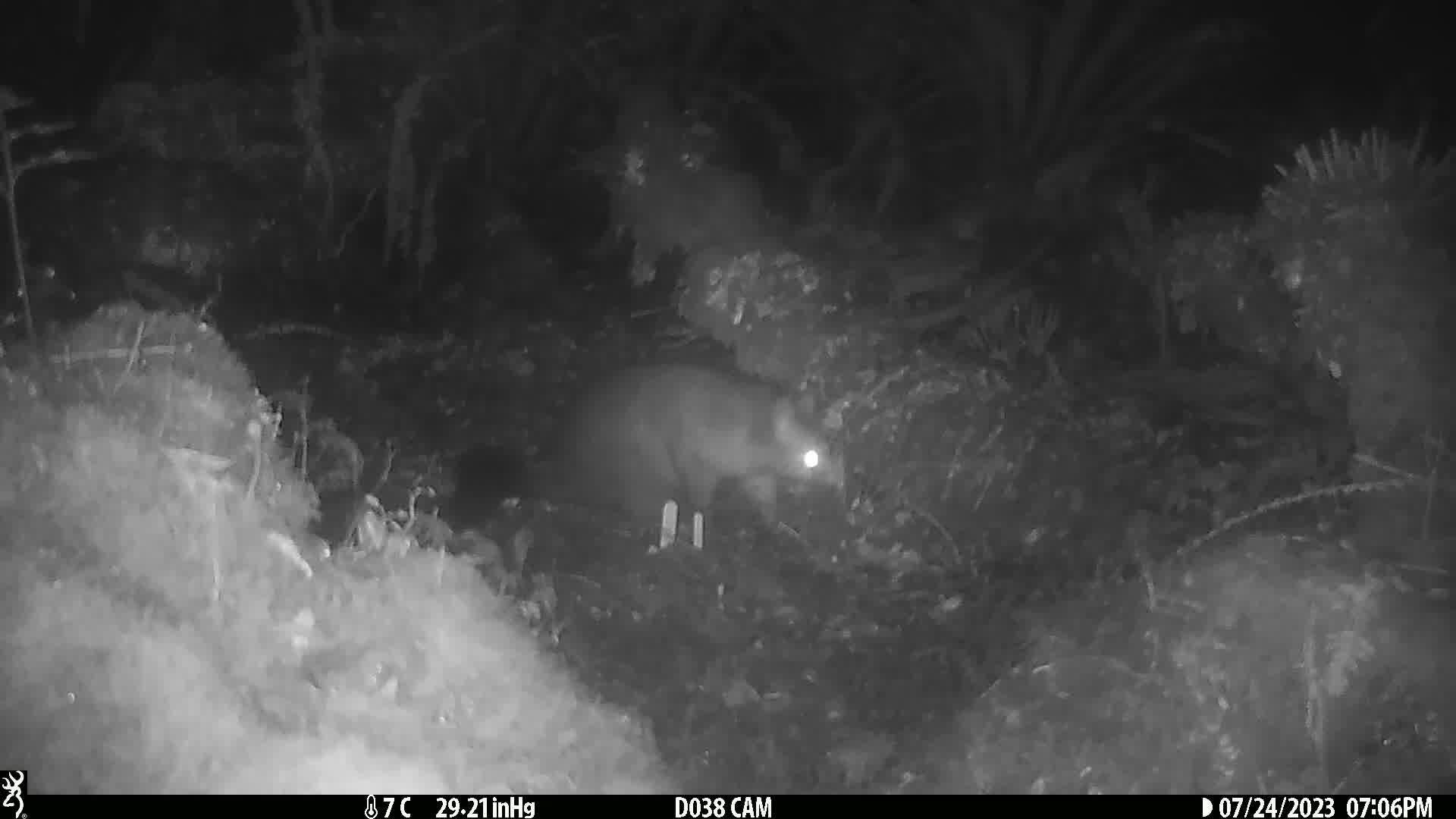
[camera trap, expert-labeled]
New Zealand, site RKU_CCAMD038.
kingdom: Animalia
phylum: Chordata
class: Mammalia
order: Diprotodontia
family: Phalangeridae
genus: Trichosurus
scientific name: Trichosurus vulpecula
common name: common brushtail possum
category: possum